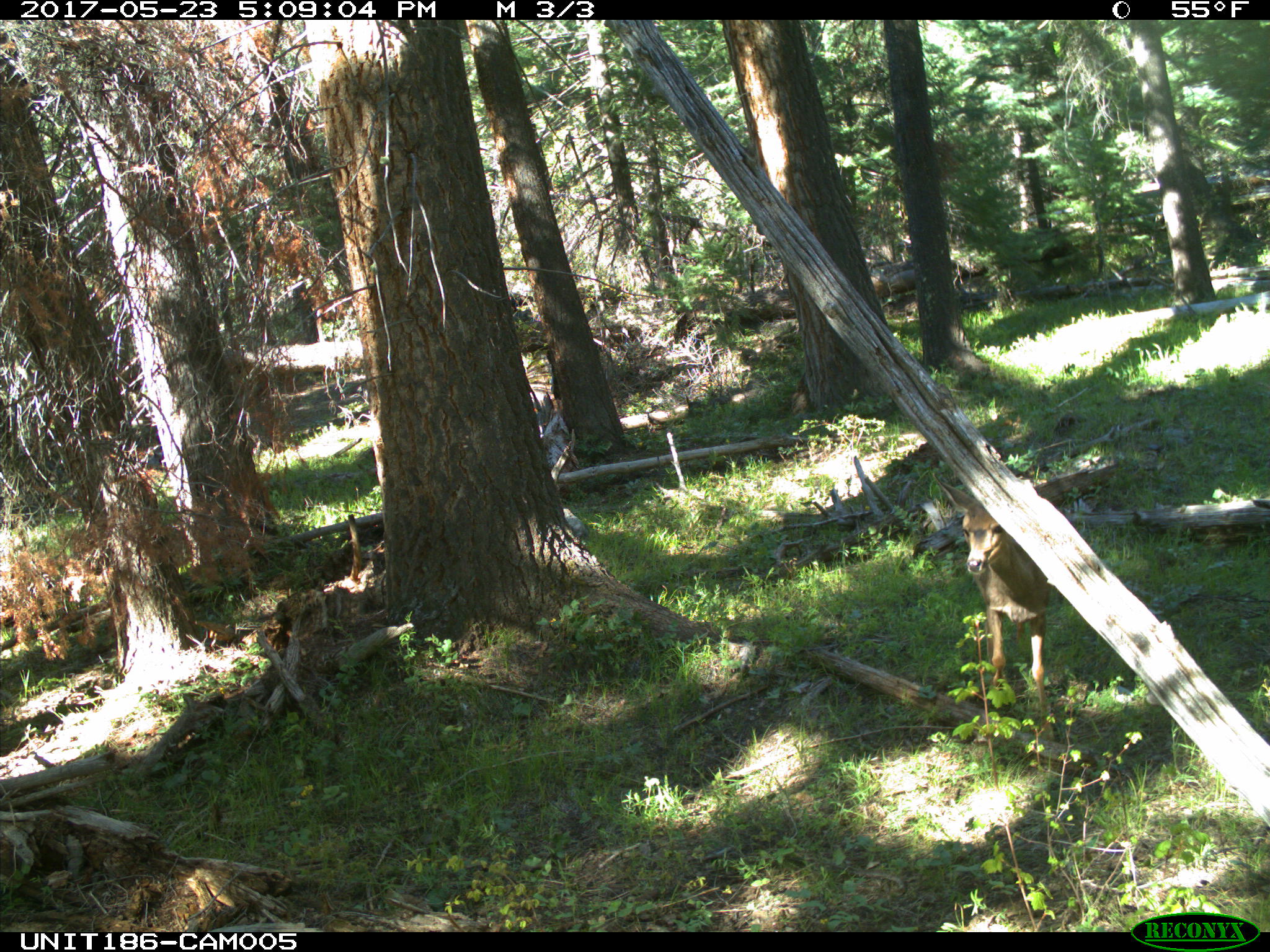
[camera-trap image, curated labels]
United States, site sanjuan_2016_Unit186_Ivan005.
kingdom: Animalia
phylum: Chordata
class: Mammalia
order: Artiodactyla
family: Cervidae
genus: Odocoileus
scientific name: Odocoileus hemionus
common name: mule deer